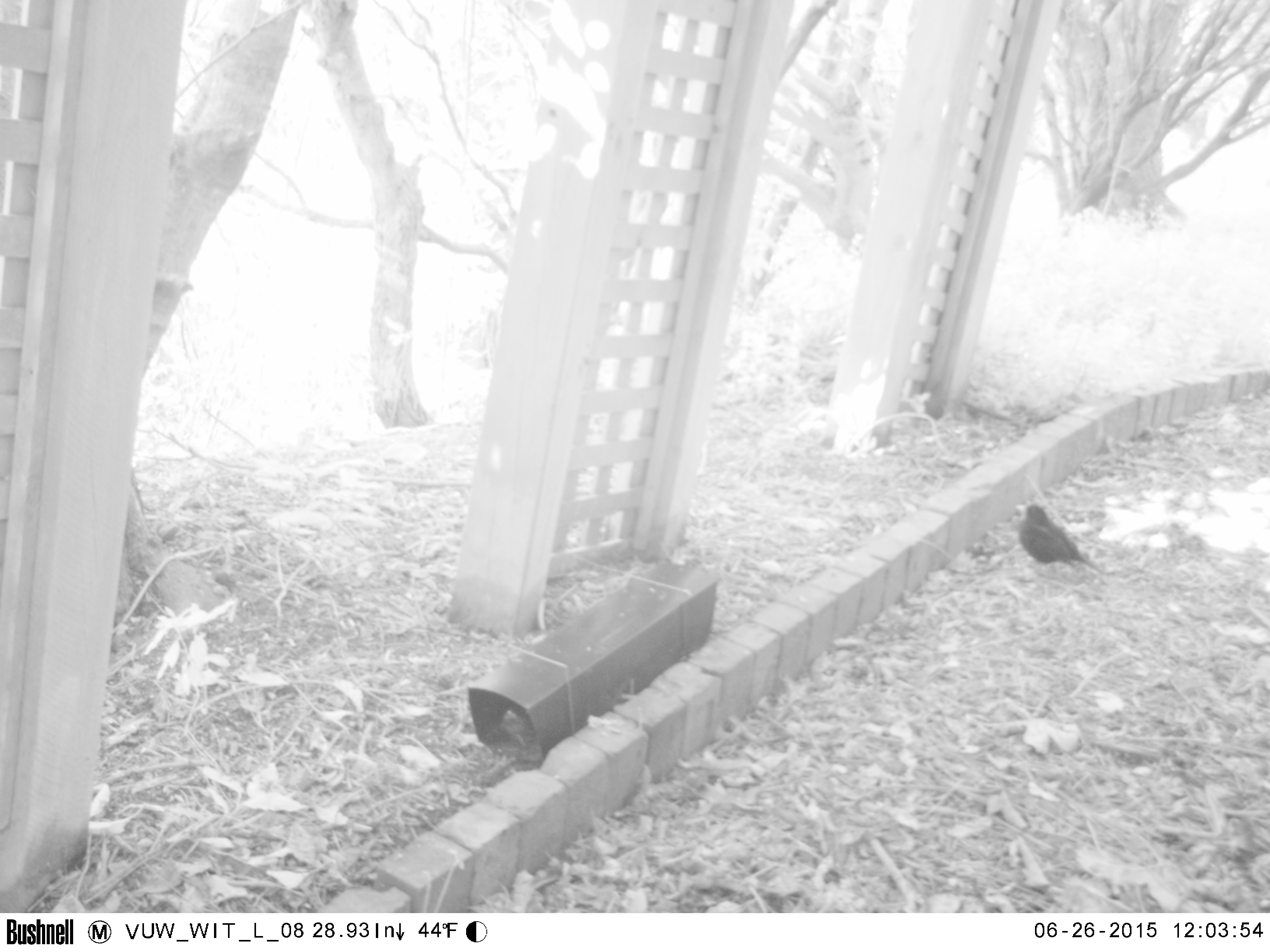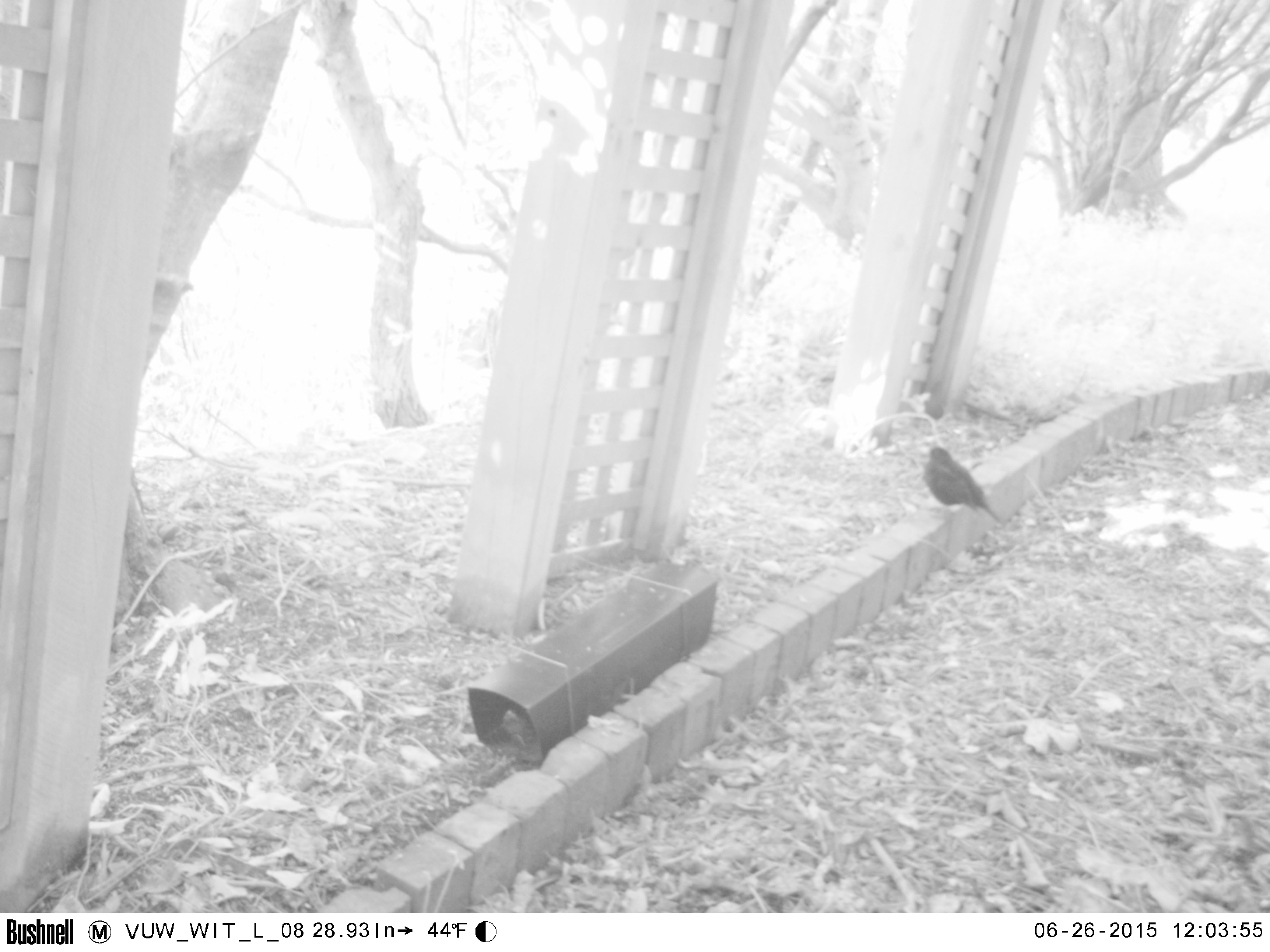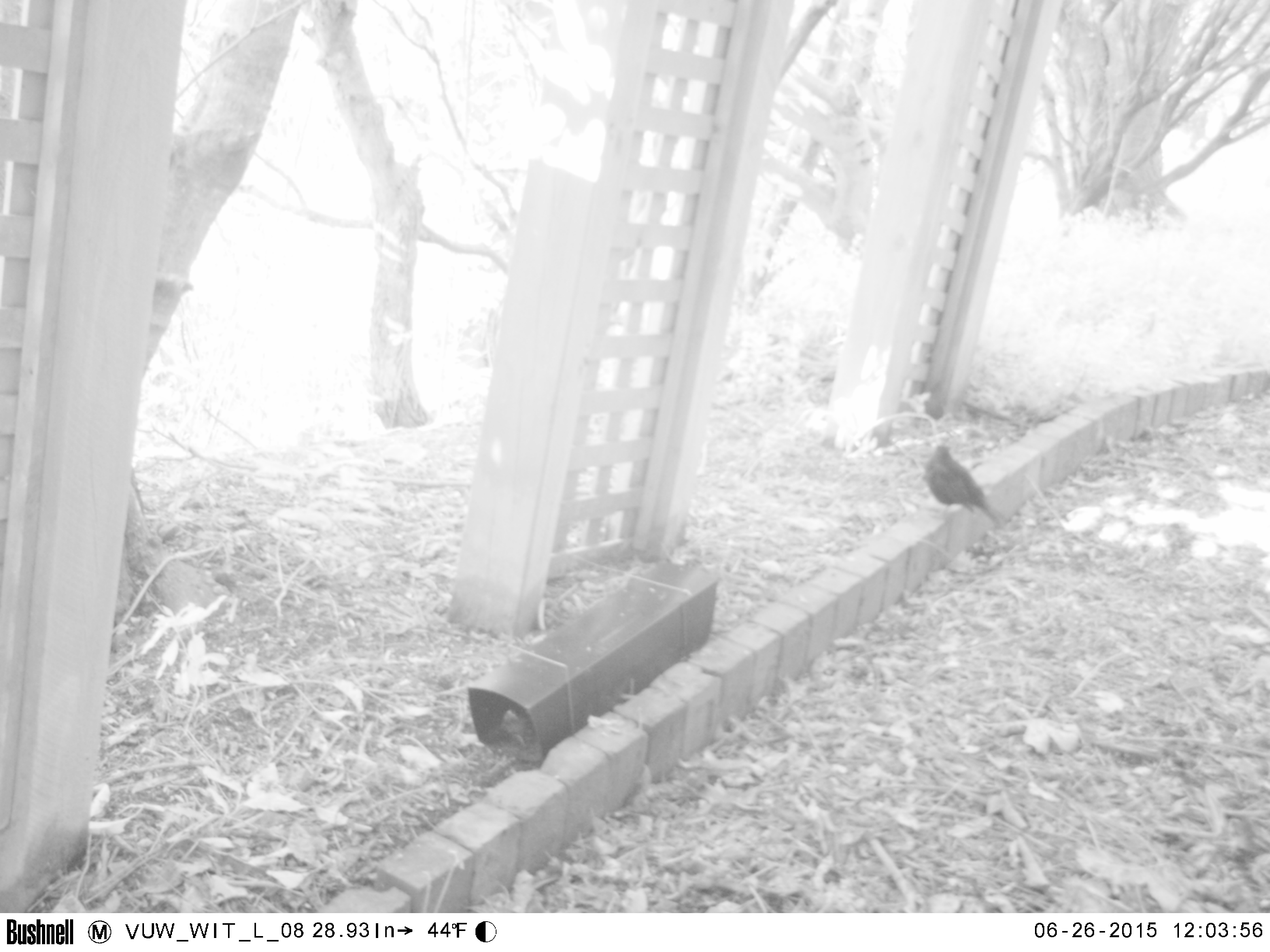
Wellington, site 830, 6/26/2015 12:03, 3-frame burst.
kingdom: Animalia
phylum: Chordata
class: Aves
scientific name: Aves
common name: bird